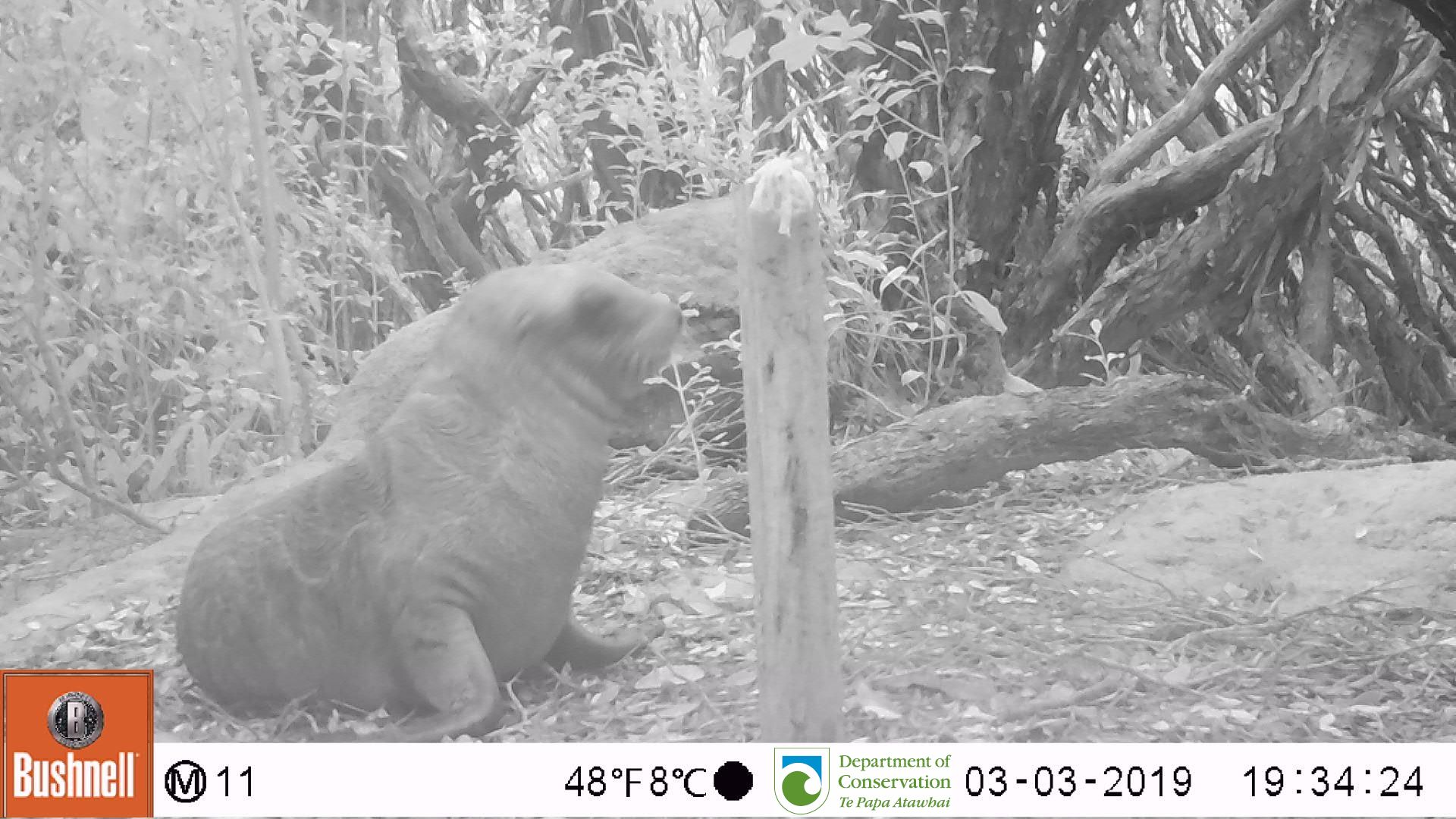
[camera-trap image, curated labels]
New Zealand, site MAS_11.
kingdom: Animalia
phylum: Chordata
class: Mammalia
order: Carnivora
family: Otariidae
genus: Phocarctos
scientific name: Phocarctos hookeri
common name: new zealand sea lion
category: sealion